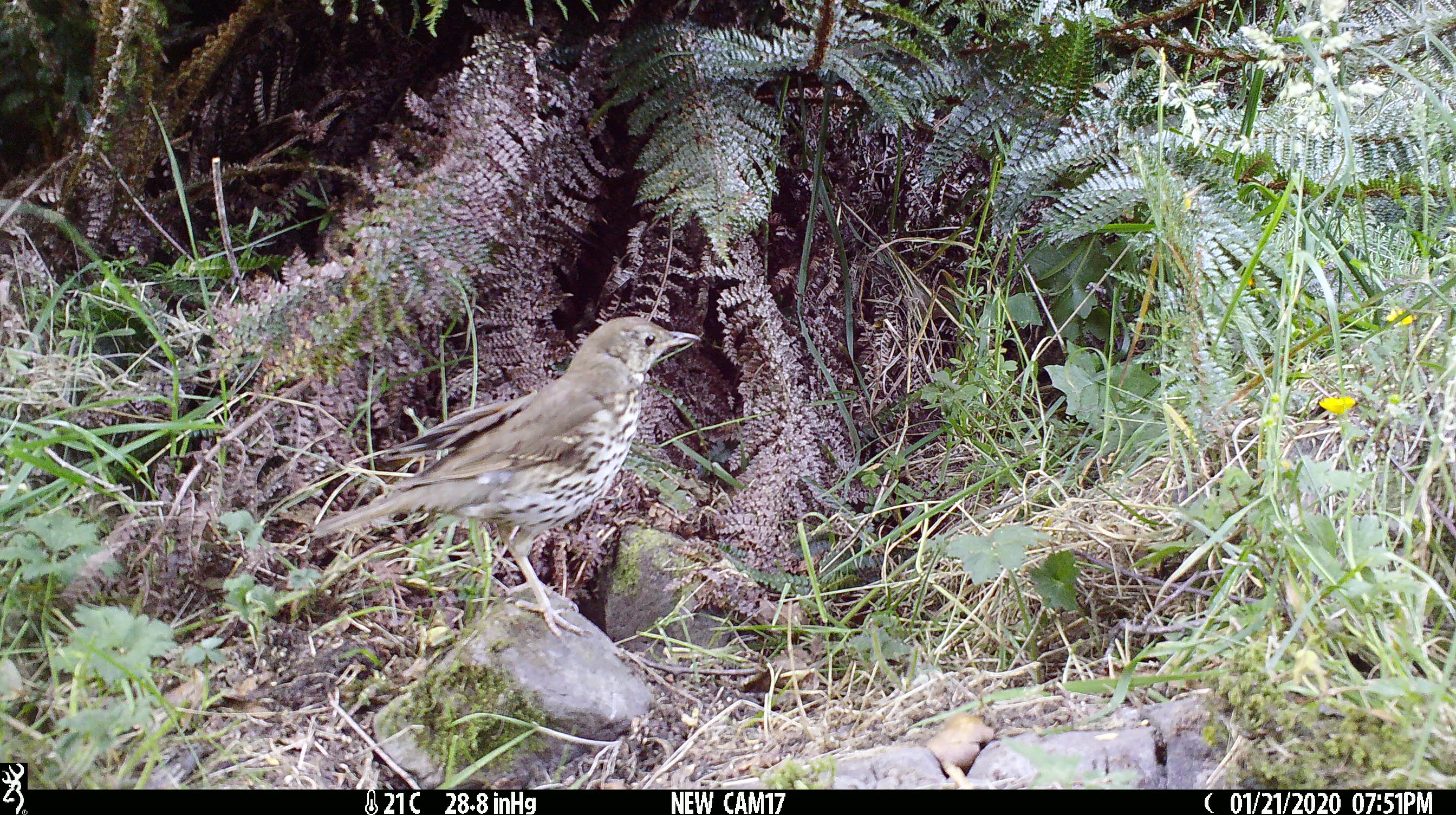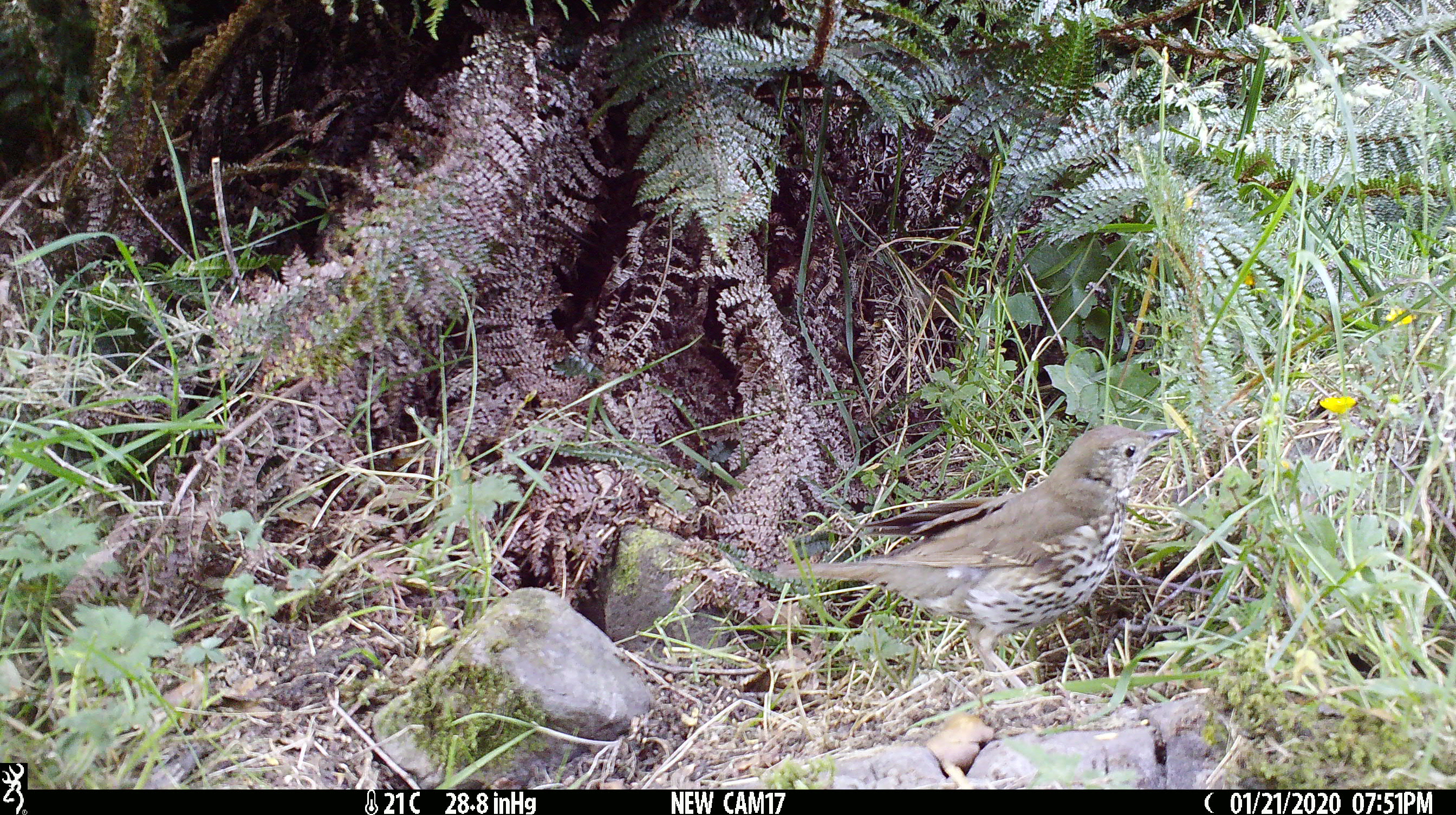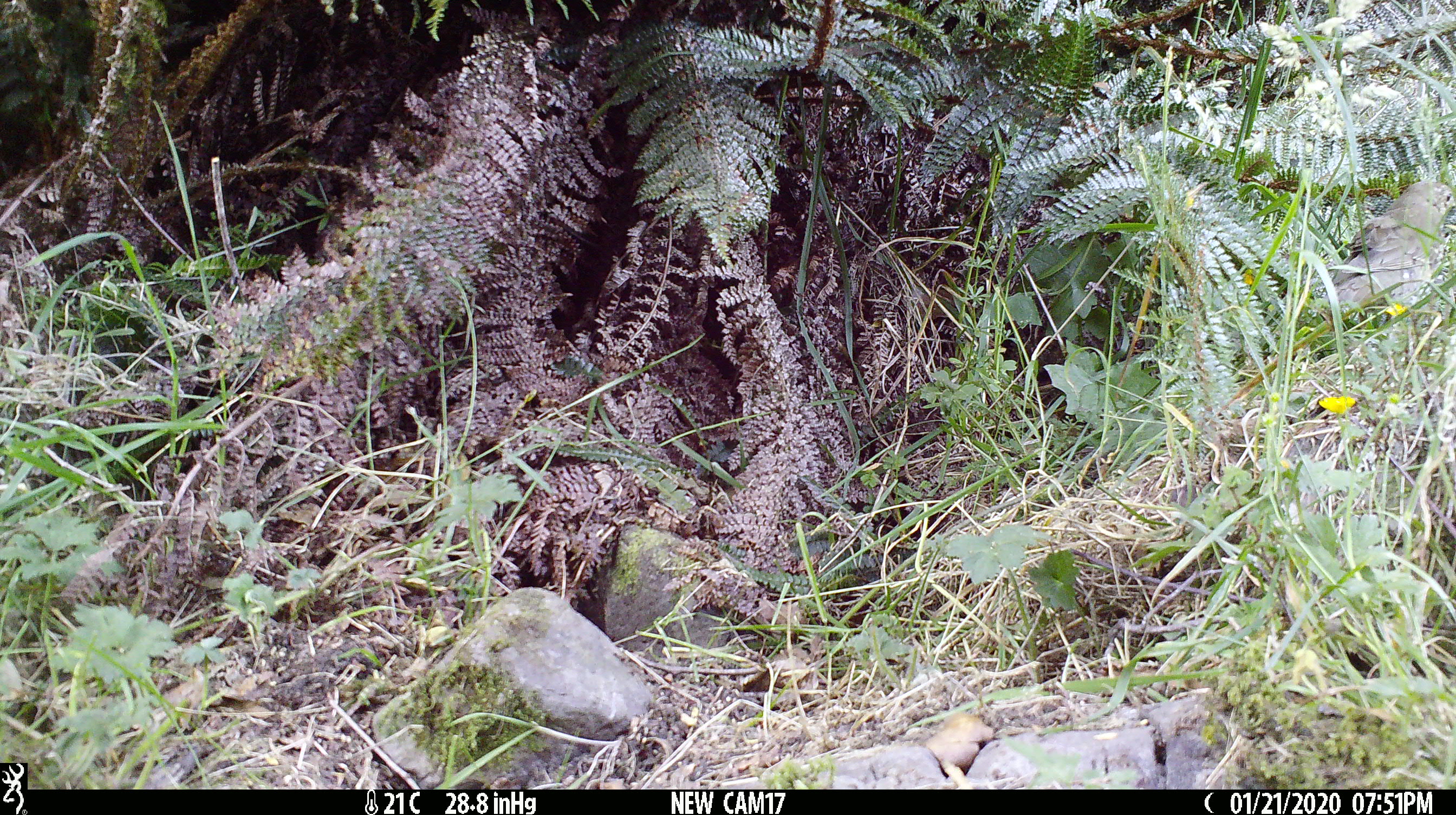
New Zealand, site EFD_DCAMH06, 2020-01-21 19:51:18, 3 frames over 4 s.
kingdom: Animalia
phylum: Chordata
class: Aves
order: Passeriformes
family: Turdidae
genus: Turdus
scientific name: Turdus philomelos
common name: song thrush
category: thrush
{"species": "thrush (song thrush) (Turdus philomelos)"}